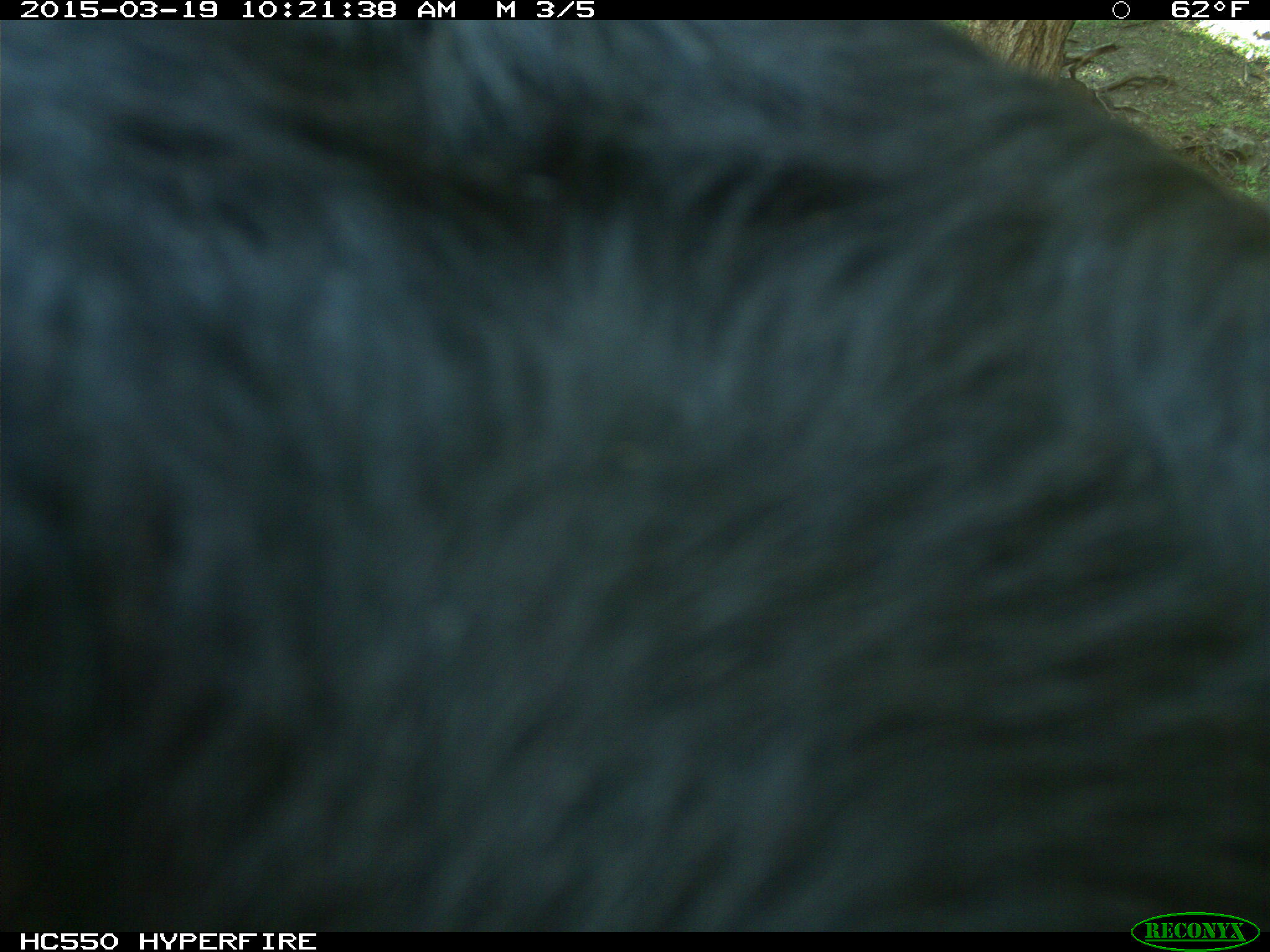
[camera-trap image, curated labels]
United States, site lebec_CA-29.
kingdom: Animalia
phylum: Chordata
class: Mammalia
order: Artiodactyla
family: Bovidae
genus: Bos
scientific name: Bos taurus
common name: domestic cow